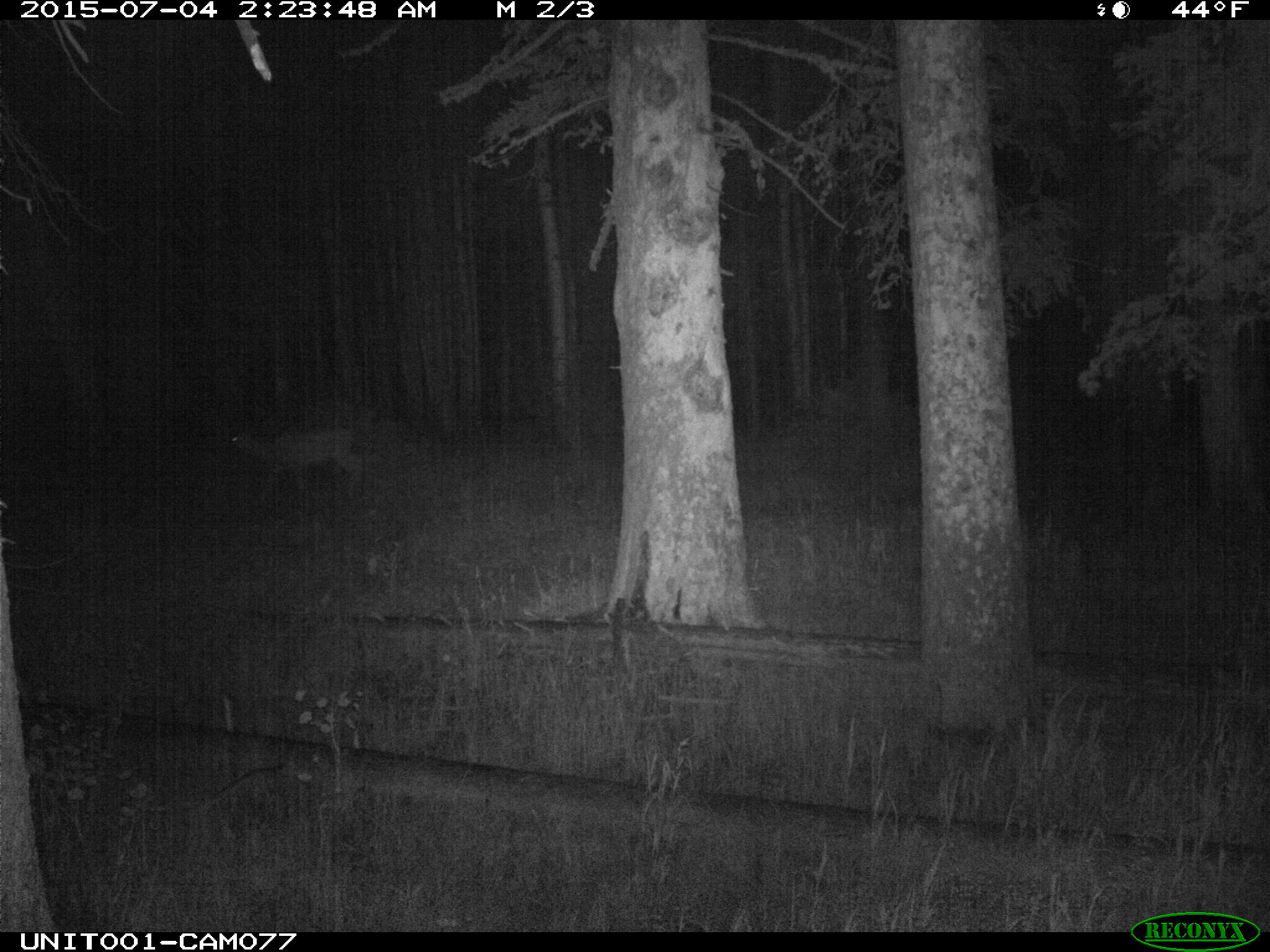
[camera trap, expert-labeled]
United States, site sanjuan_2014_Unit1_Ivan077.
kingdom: Animalia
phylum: Chordata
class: Mammalia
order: Artiodactyla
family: Cervidae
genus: Odocoileus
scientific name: Odocoileus hemionus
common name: mule deer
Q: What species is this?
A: Odocoileus hemionus (mule deer).